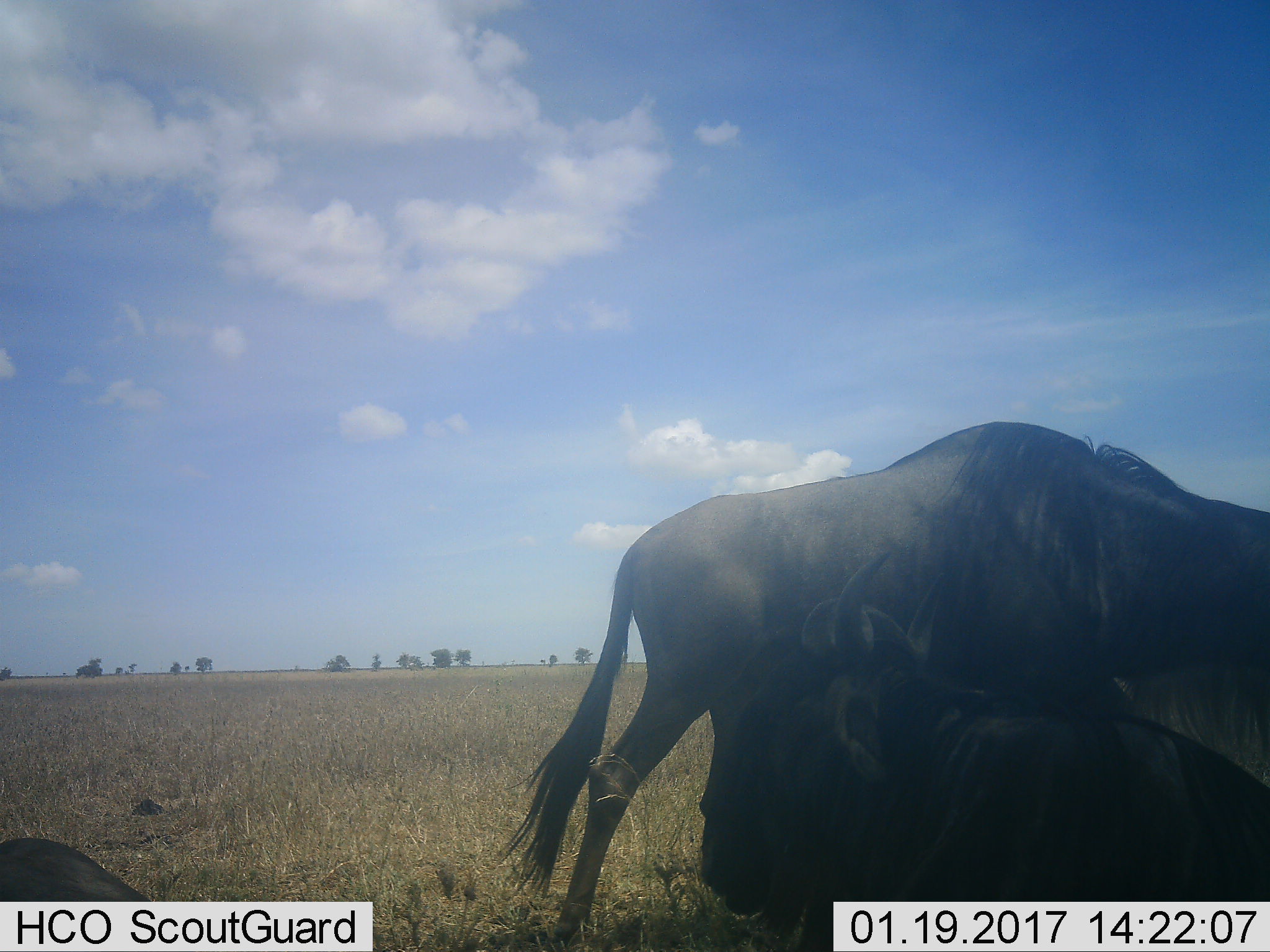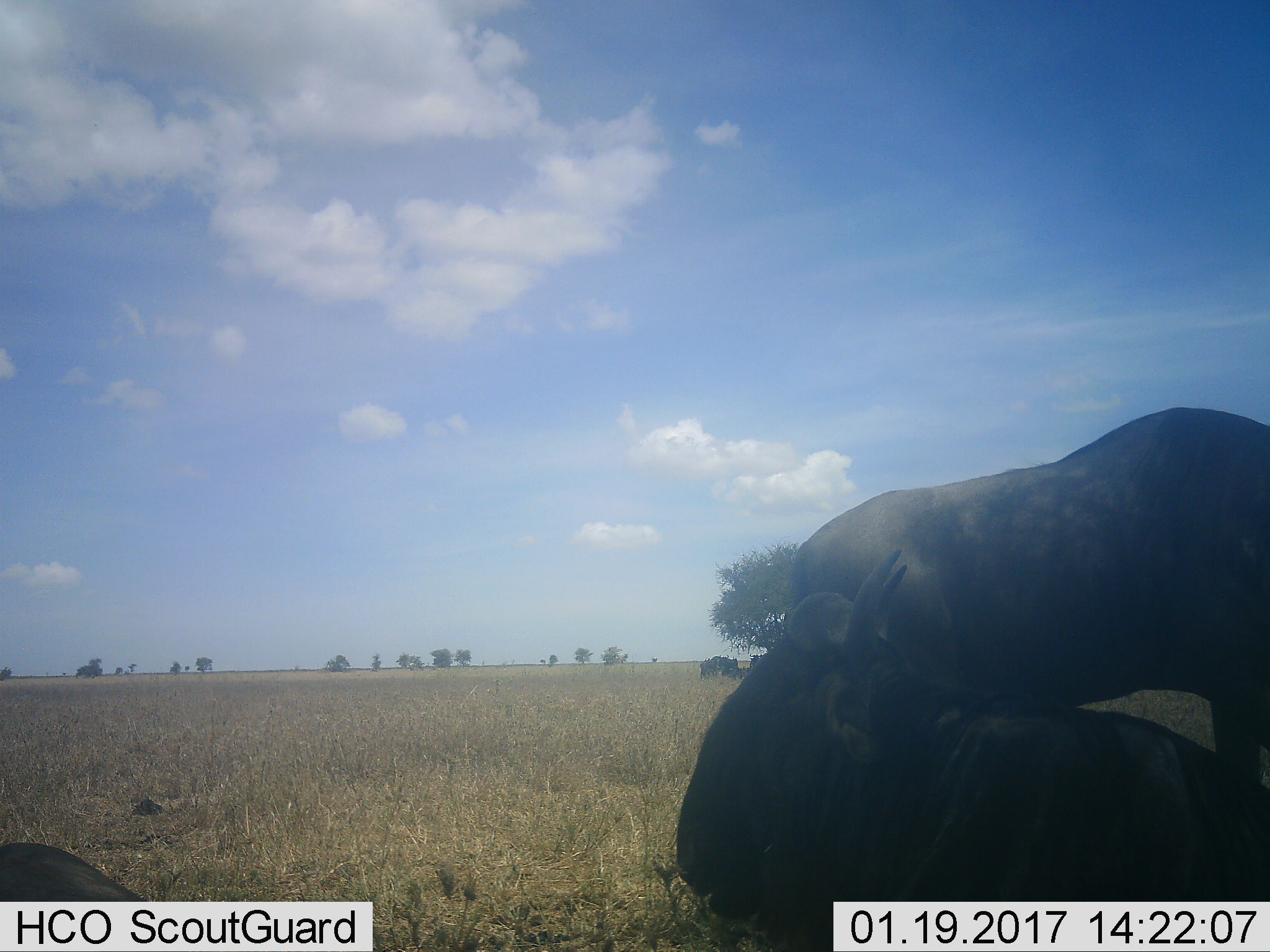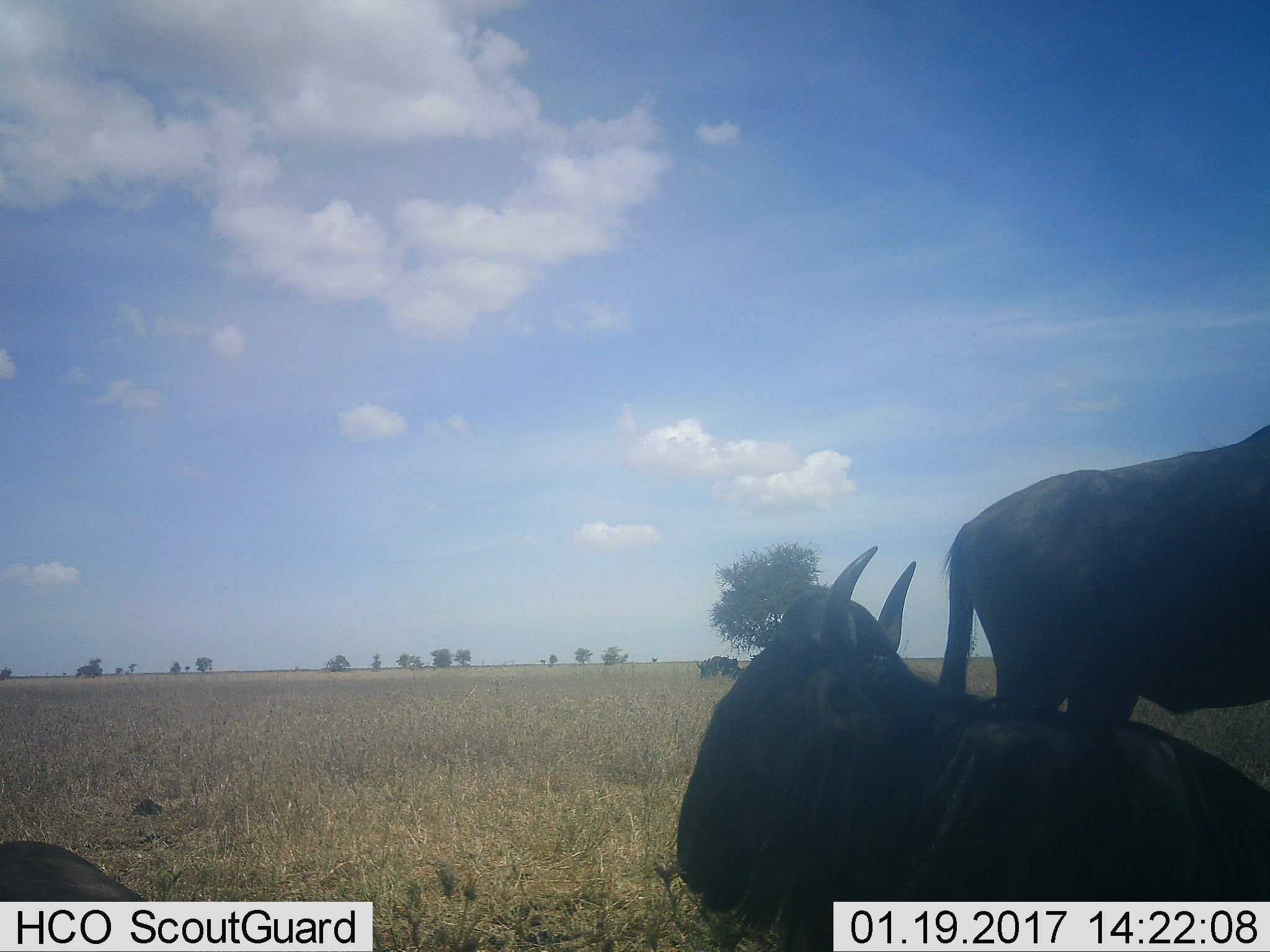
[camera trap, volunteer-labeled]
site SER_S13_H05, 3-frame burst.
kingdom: Animalia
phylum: Chordata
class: Mammalia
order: Artiodactyla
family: Bovidae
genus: Connochaetes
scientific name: Connochaetes taurinus taurinus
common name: blue wildebeest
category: wildebeestblue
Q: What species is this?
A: Wildebeestblue (blue wildebeest) (Connochaetes taurinus taurinus).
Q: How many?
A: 3.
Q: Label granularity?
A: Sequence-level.